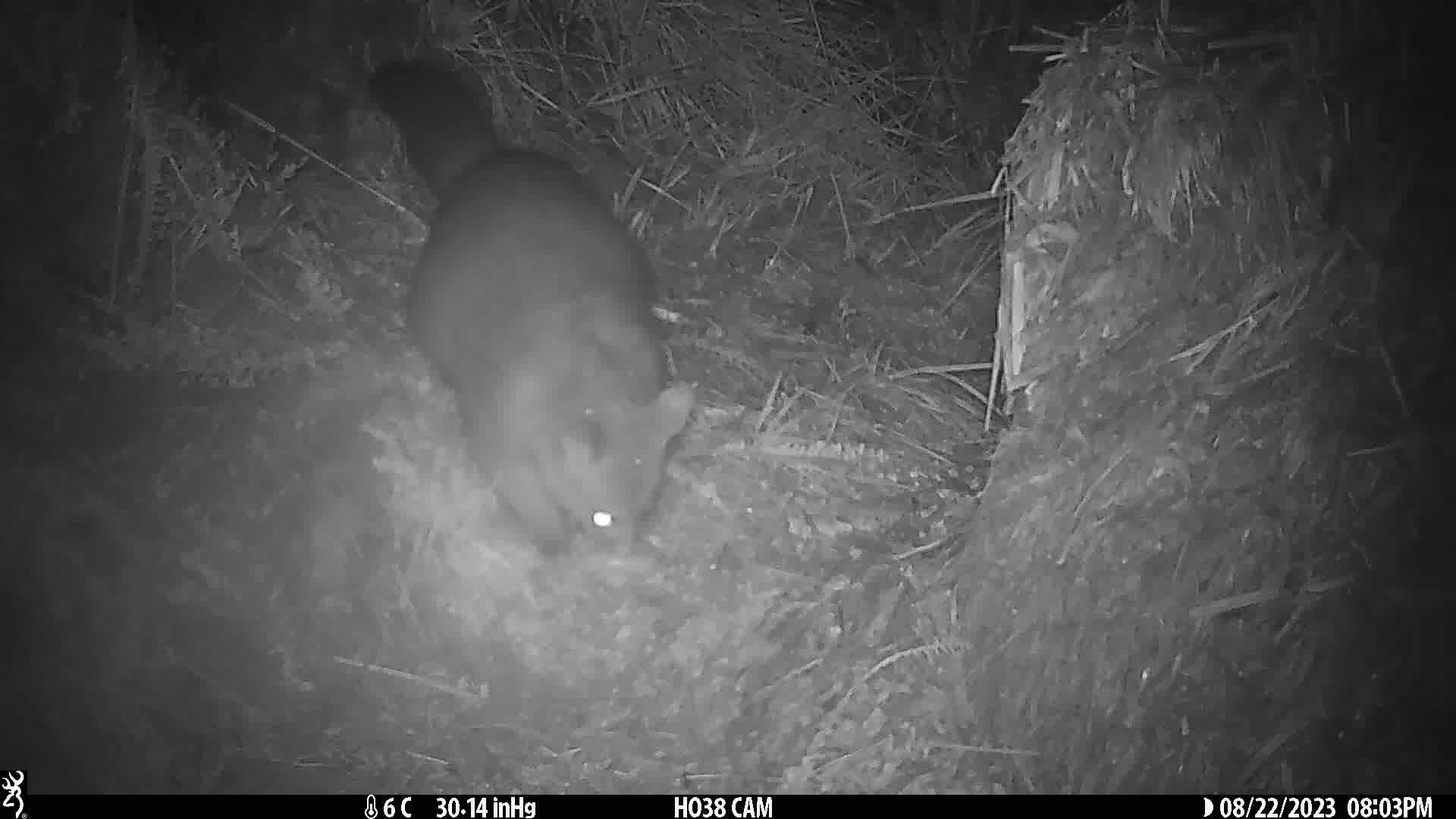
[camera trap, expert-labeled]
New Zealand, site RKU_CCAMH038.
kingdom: Animalia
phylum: Chordata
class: Mammalia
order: Diprotodontia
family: Phalangeridae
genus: Trichosurus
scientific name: Trichosurus vulpecula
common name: common brushtail possum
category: possum